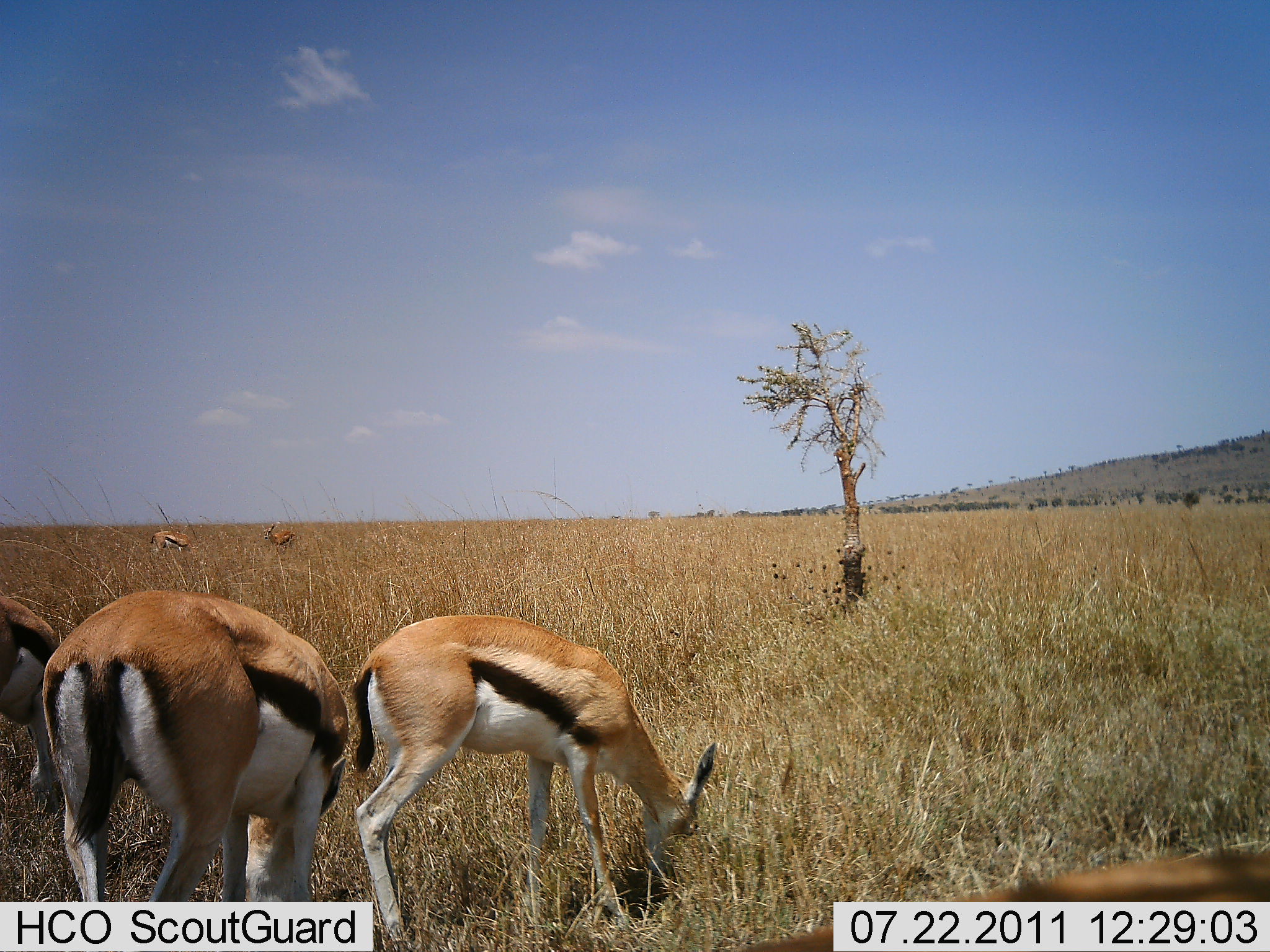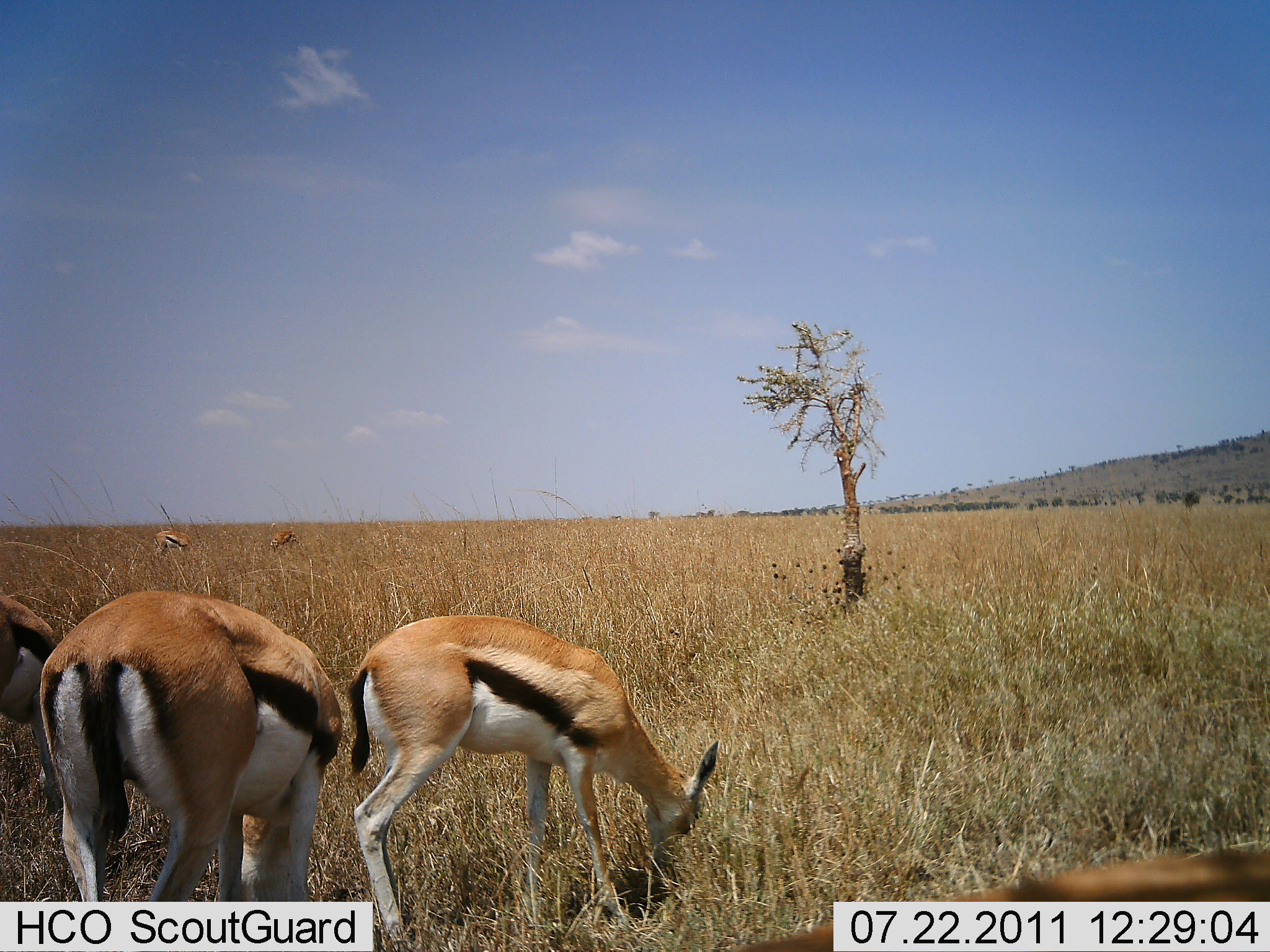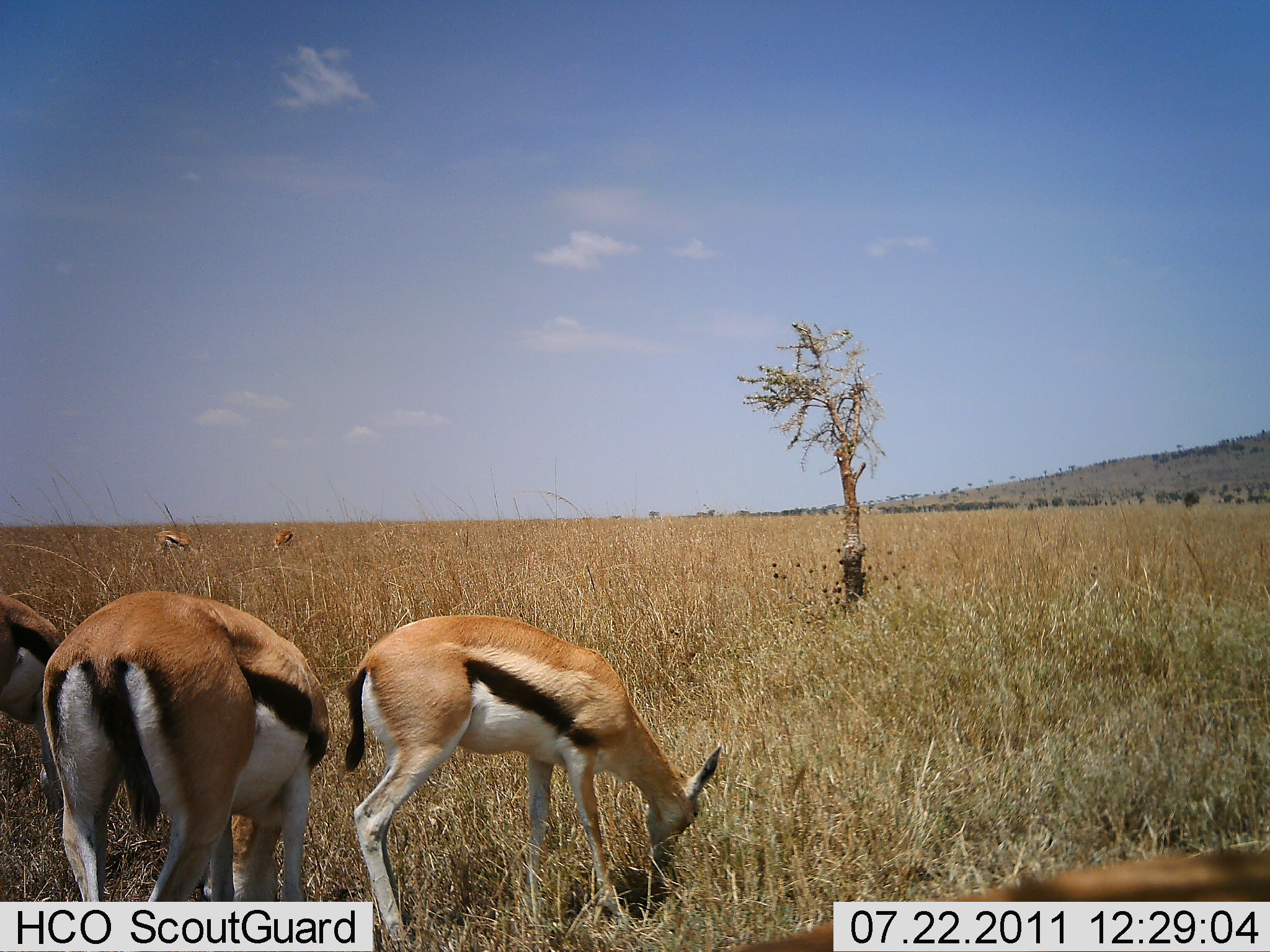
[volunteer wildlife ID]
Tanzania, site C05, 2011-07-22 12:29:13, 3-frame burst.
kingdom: Animalia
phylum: Chordata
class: Mammalia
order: Artiodactyla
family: Bovidae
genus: Eudorcas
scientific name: Eudorcas thomsonii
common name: thomson's gazelle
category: gazellethomsons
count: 5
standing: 33%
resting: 8%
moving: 0%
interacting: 0%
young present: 0%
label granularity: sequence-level